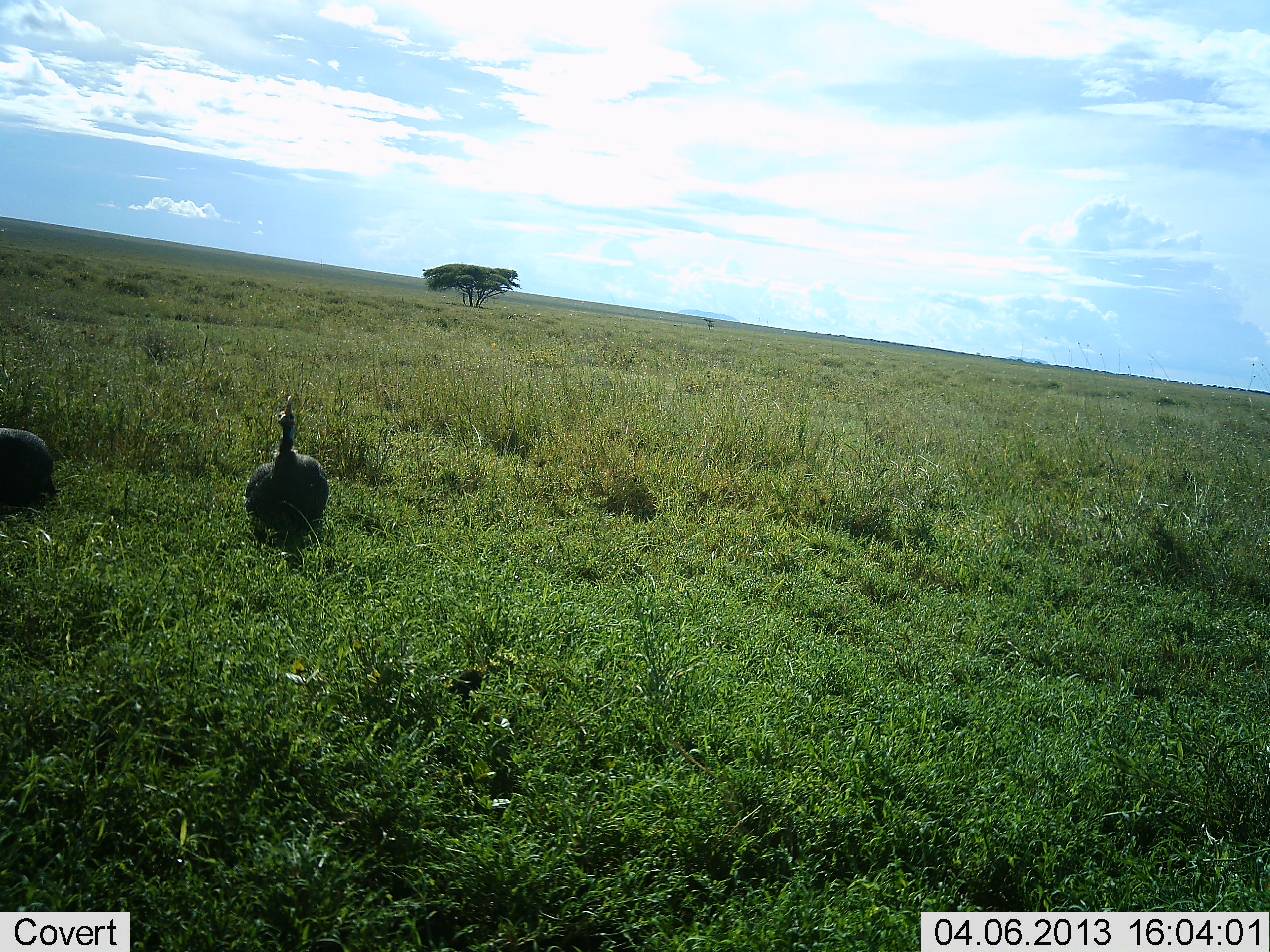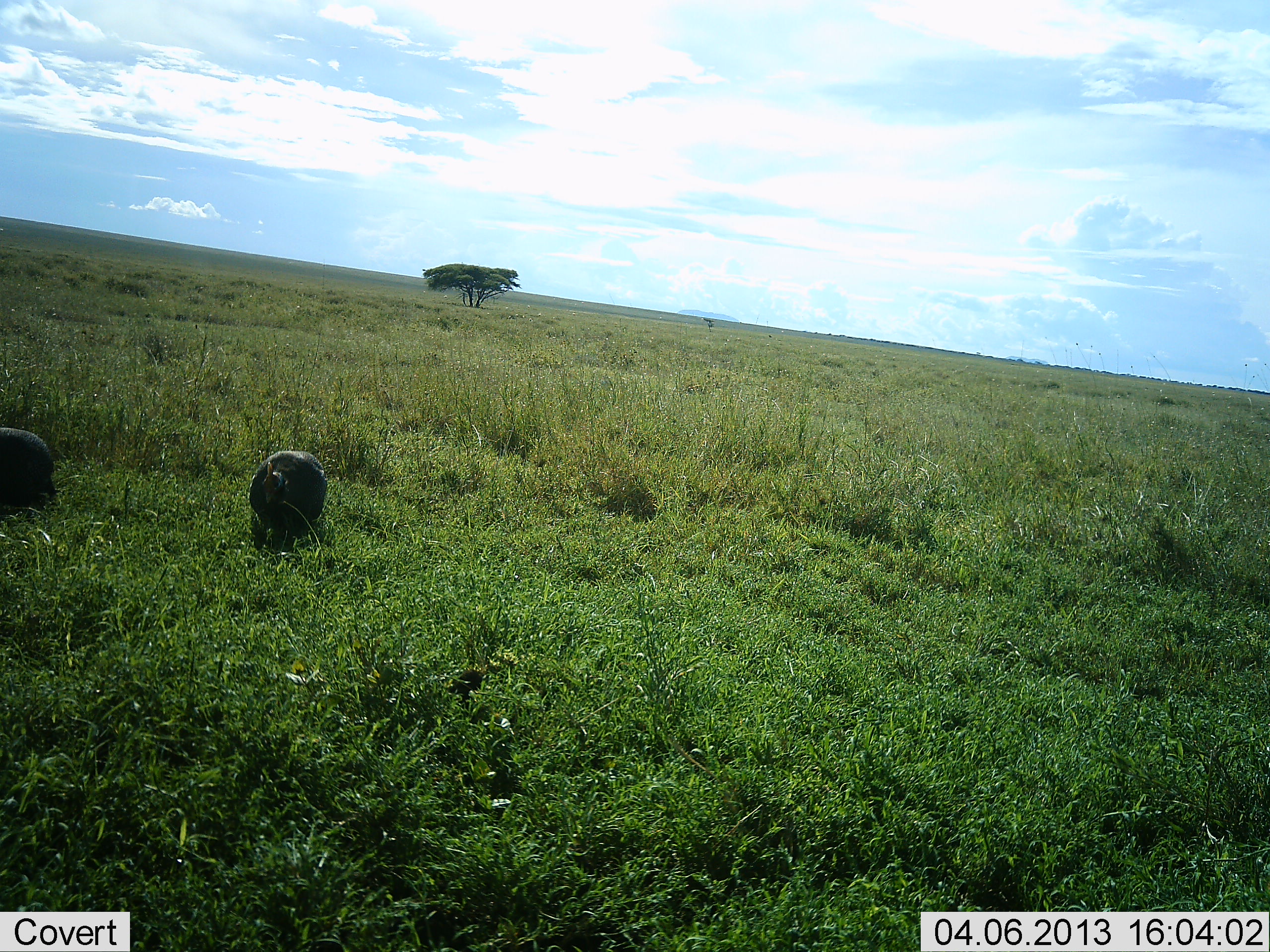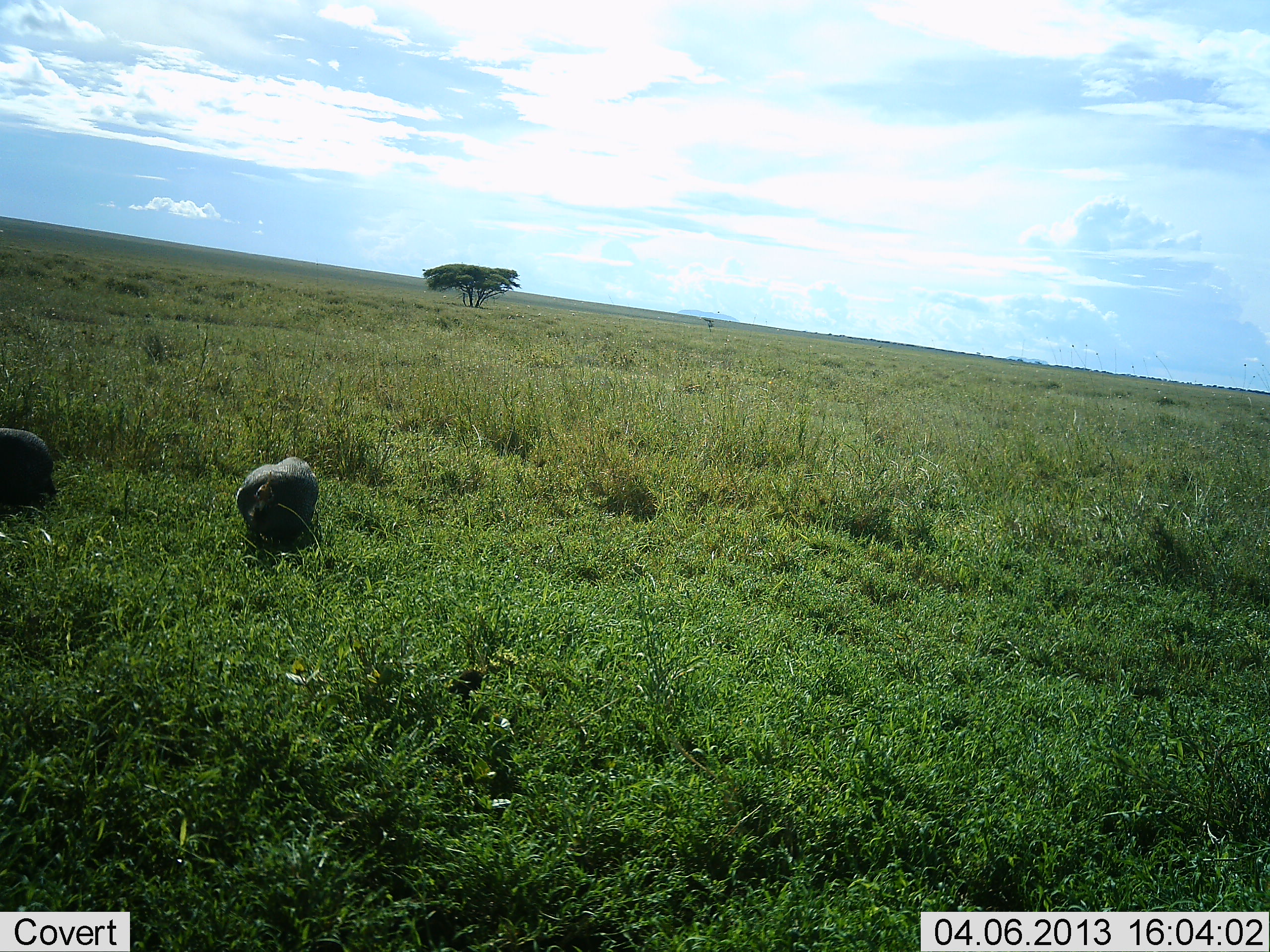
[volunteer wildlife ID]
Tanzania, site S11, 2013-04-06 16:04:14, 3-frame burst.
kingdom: Animalia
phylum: Chordata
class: Aves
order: Galliformes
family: Numididae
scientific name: Numididae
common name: guinea fowl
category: guineafowl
Guineafowl (guinea fowl) (Numididae), count 2. Behavior (volunteer vote fractions): standing 48%, resting 4%, moving 13%, interacting 0%. Young present (vote fraction): 0%. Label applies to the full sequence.